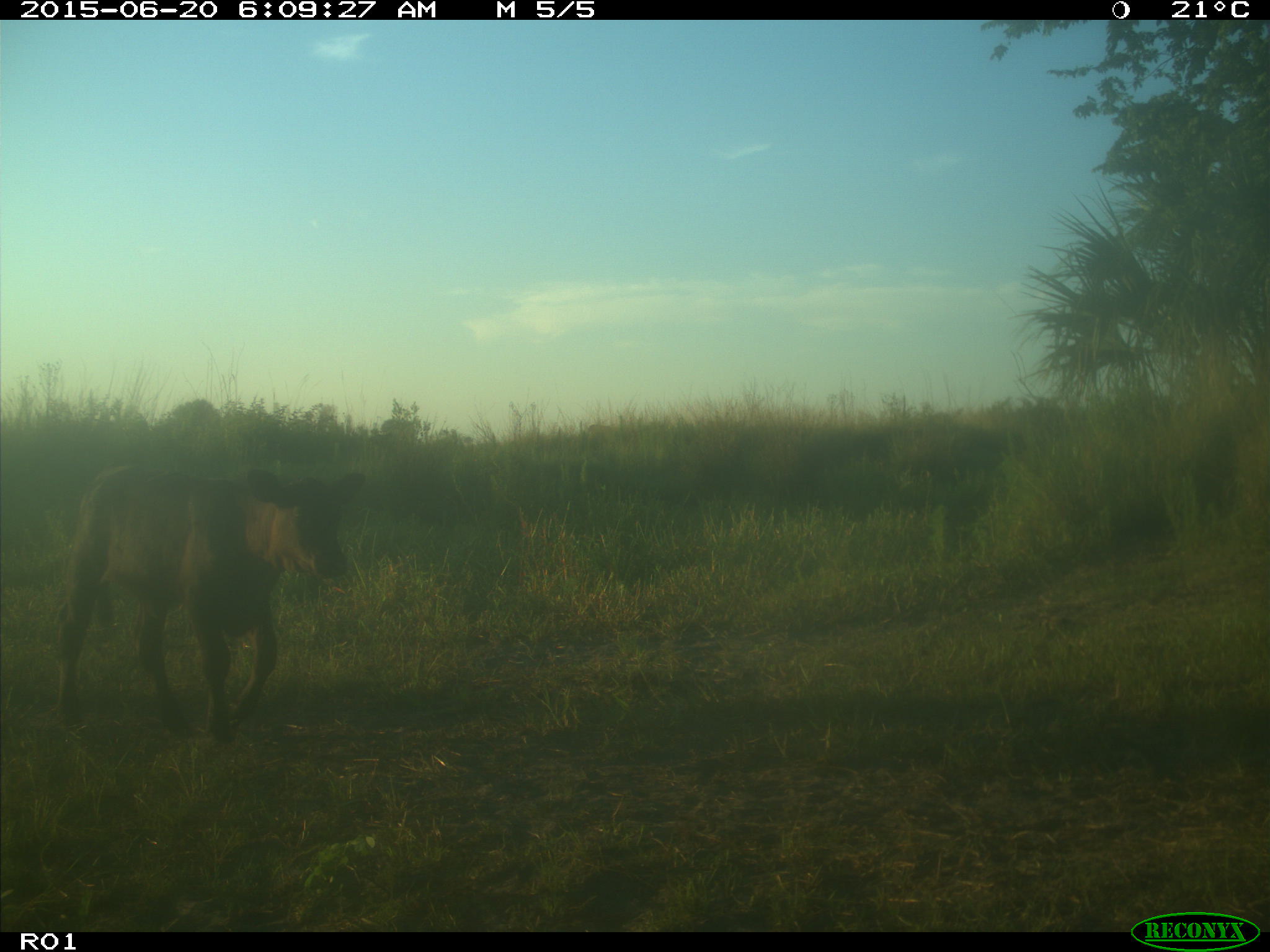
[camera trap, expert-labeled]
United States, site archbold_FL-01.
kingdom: Animalia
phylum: Chordata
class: Mammalia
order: Artiodactyla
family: Bovidae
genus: Bos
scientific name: Bos taurus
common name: domestic cow